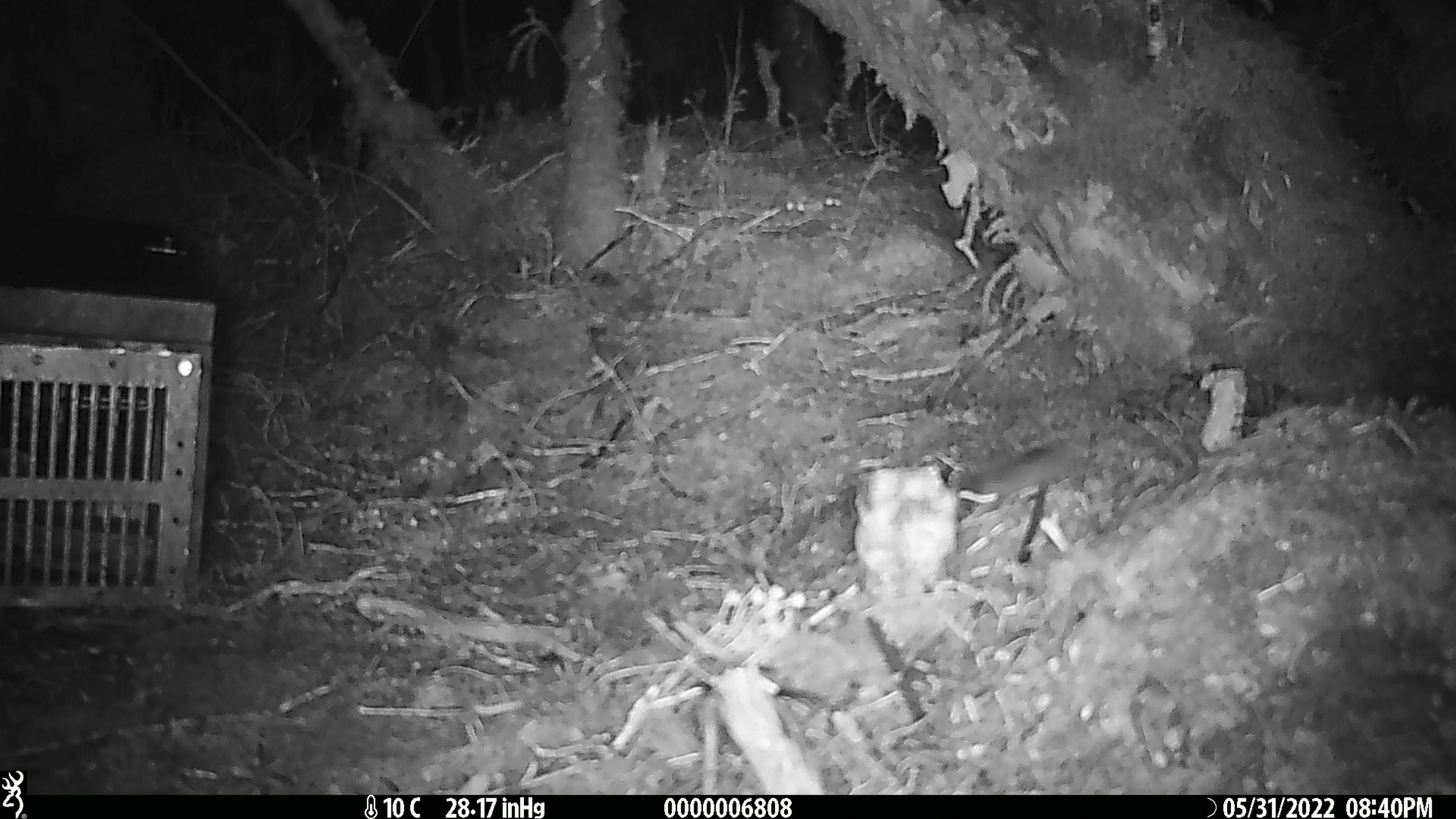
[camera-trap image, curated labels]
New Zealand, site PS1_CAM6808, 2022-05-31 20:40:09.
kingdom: Animalia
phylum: Chordata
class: Mammalia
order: Rodentia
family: Muridae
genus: Mus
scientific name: Mus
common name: mouse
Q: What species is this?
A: Mouse (Mus).